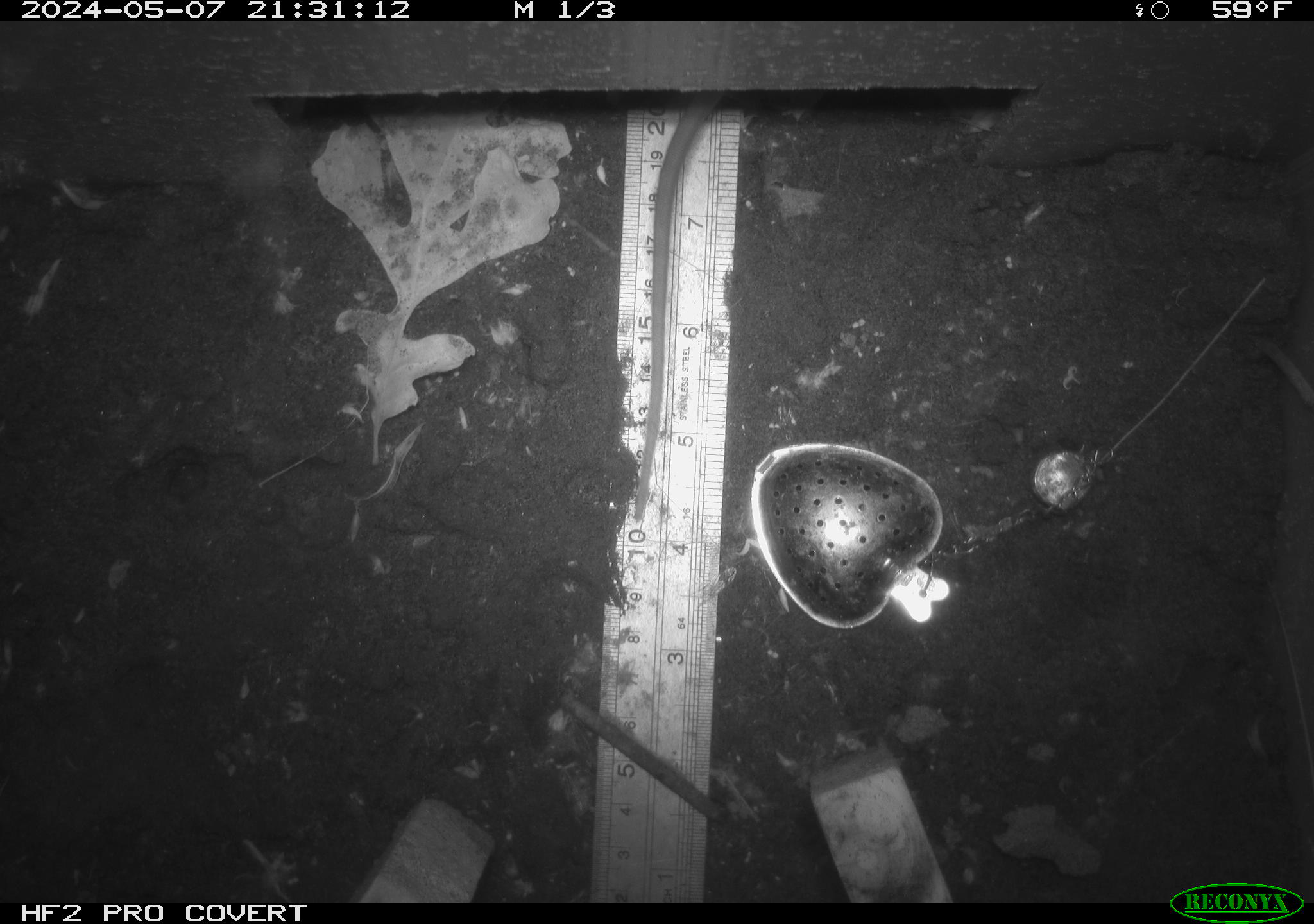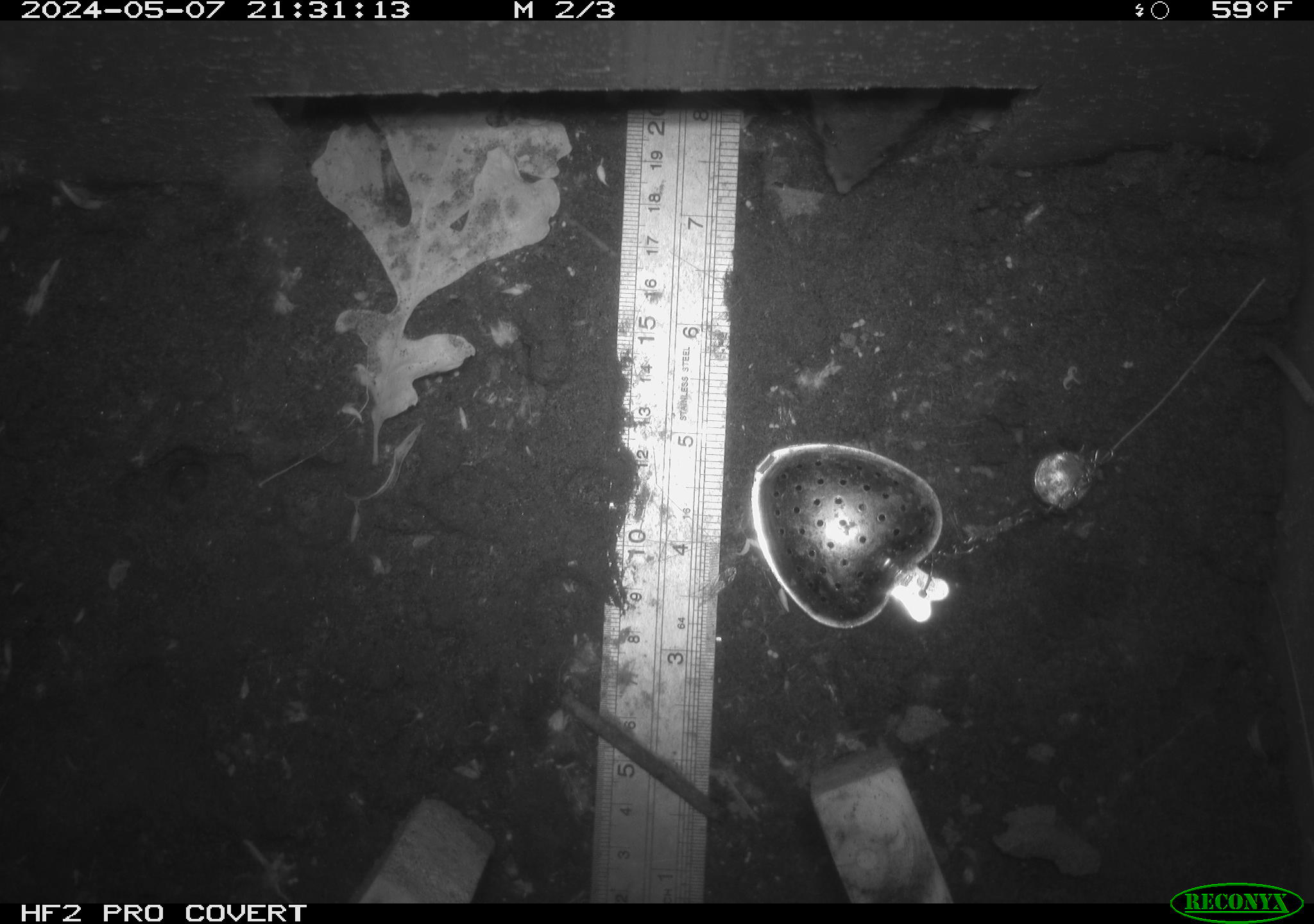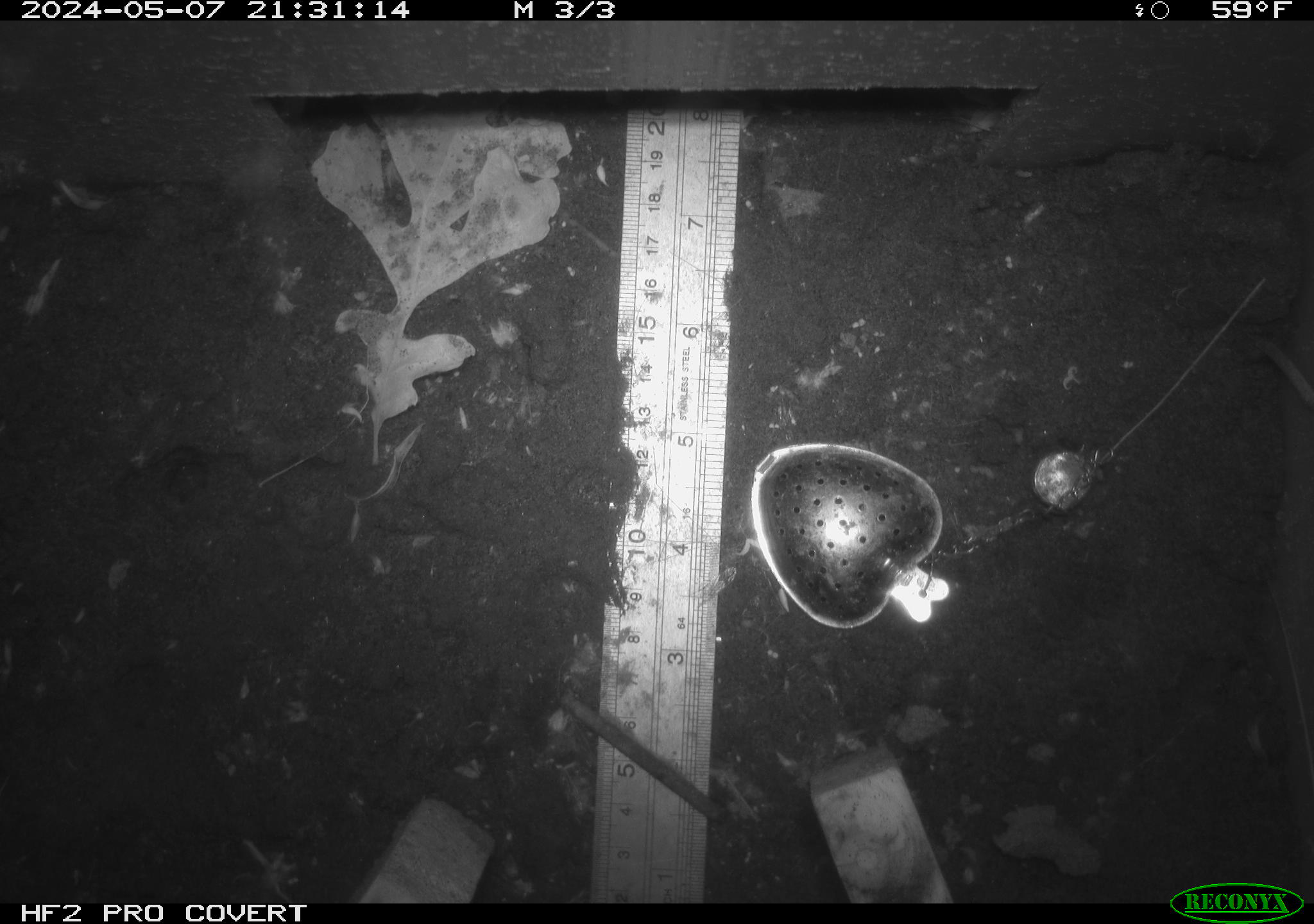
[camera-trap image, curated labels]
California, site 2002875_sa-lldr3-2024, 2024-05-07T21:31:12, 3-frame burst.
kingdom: Animalia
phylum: Chordata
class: Mammalia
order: Rodentia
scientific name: Rodentia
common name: rodent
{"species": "rodent (Rodentia)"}